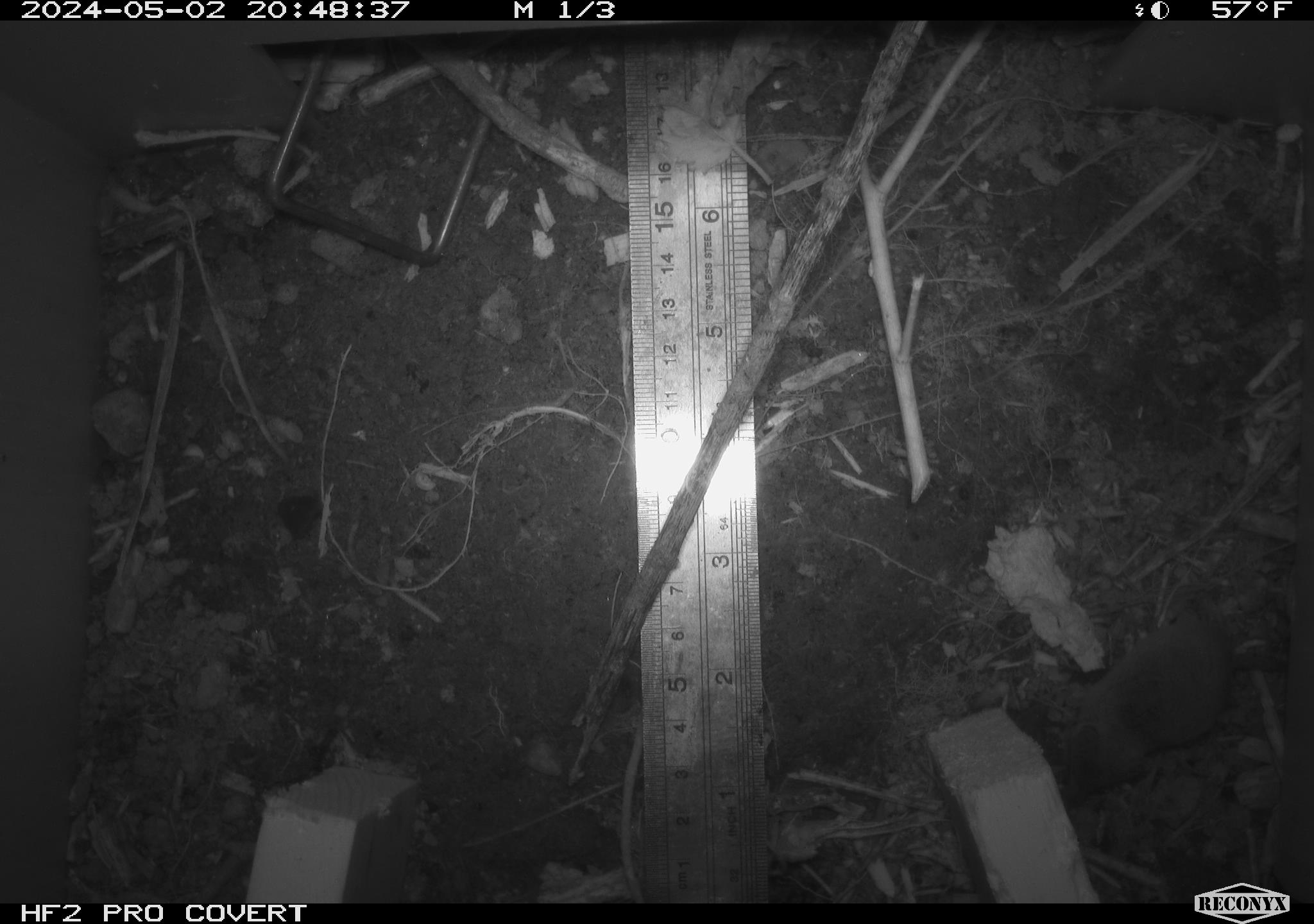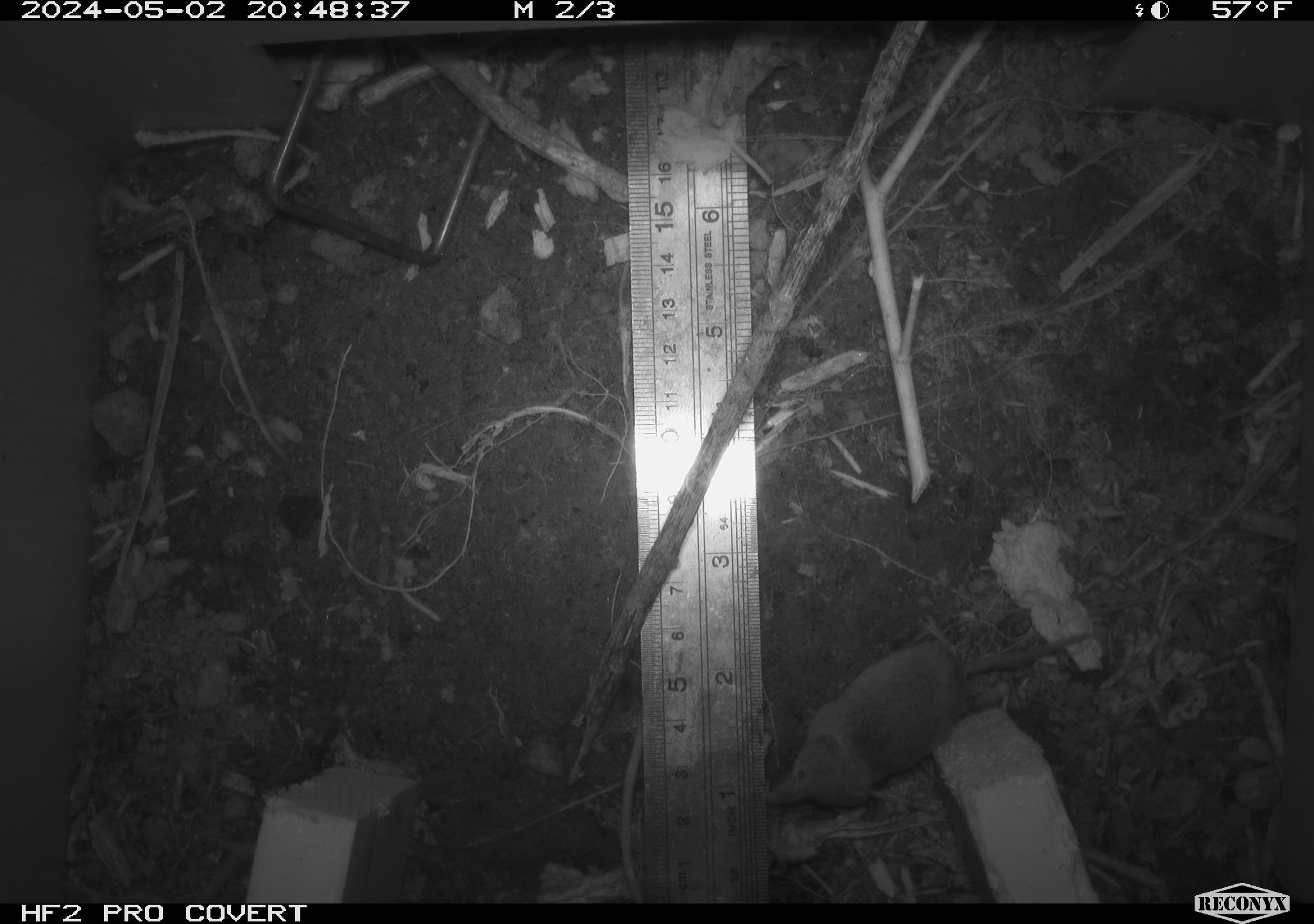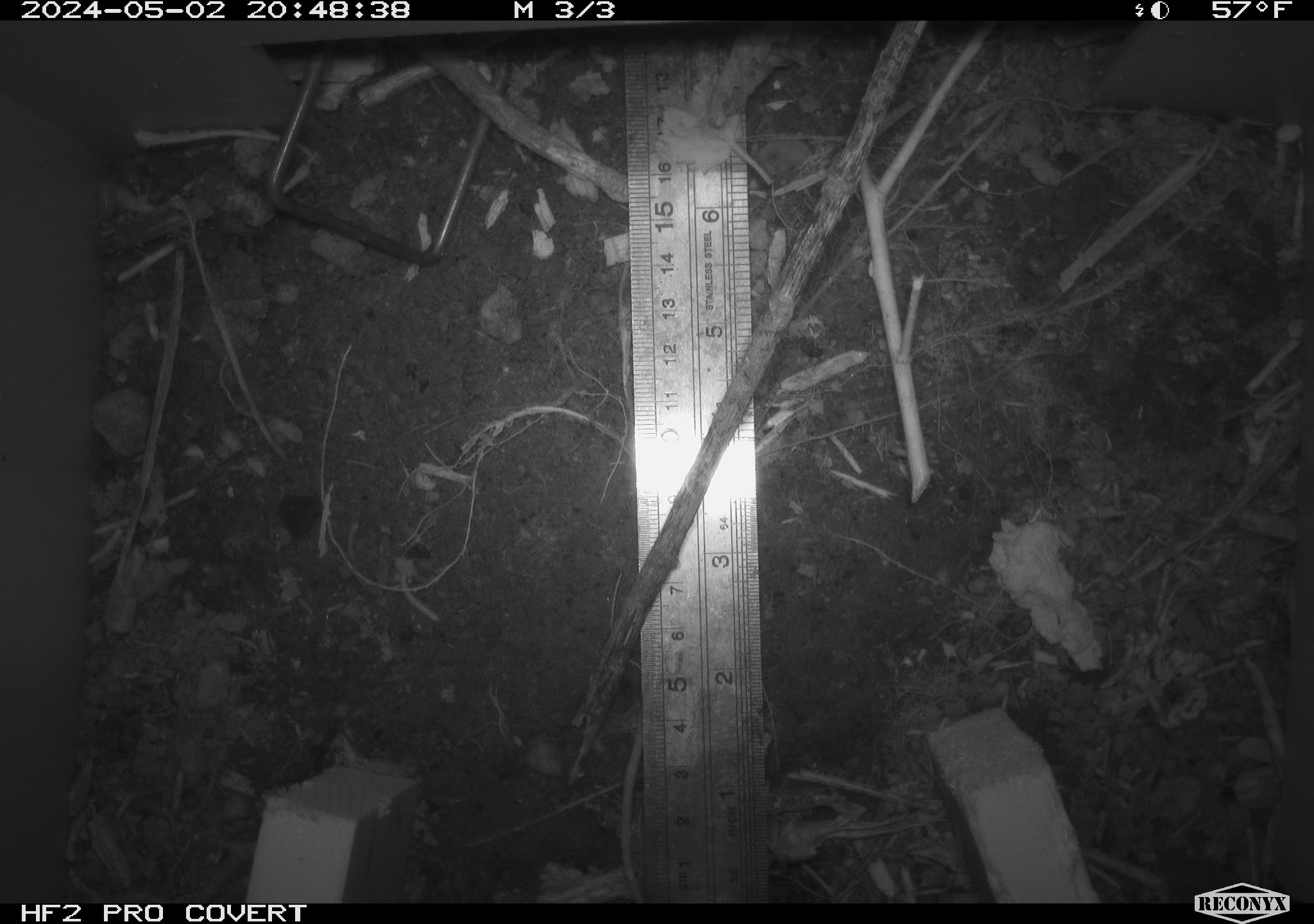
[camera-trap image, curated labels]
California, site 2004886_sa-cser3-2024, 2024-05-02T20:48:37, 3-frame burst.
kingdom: Animalia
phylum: Chordata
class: Mammalia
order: Eulipotyphla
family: Soricidae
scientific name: Soricidae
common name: shrews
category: soricidae family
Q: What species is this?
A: Soricidae family (shrews) (Soricidae).